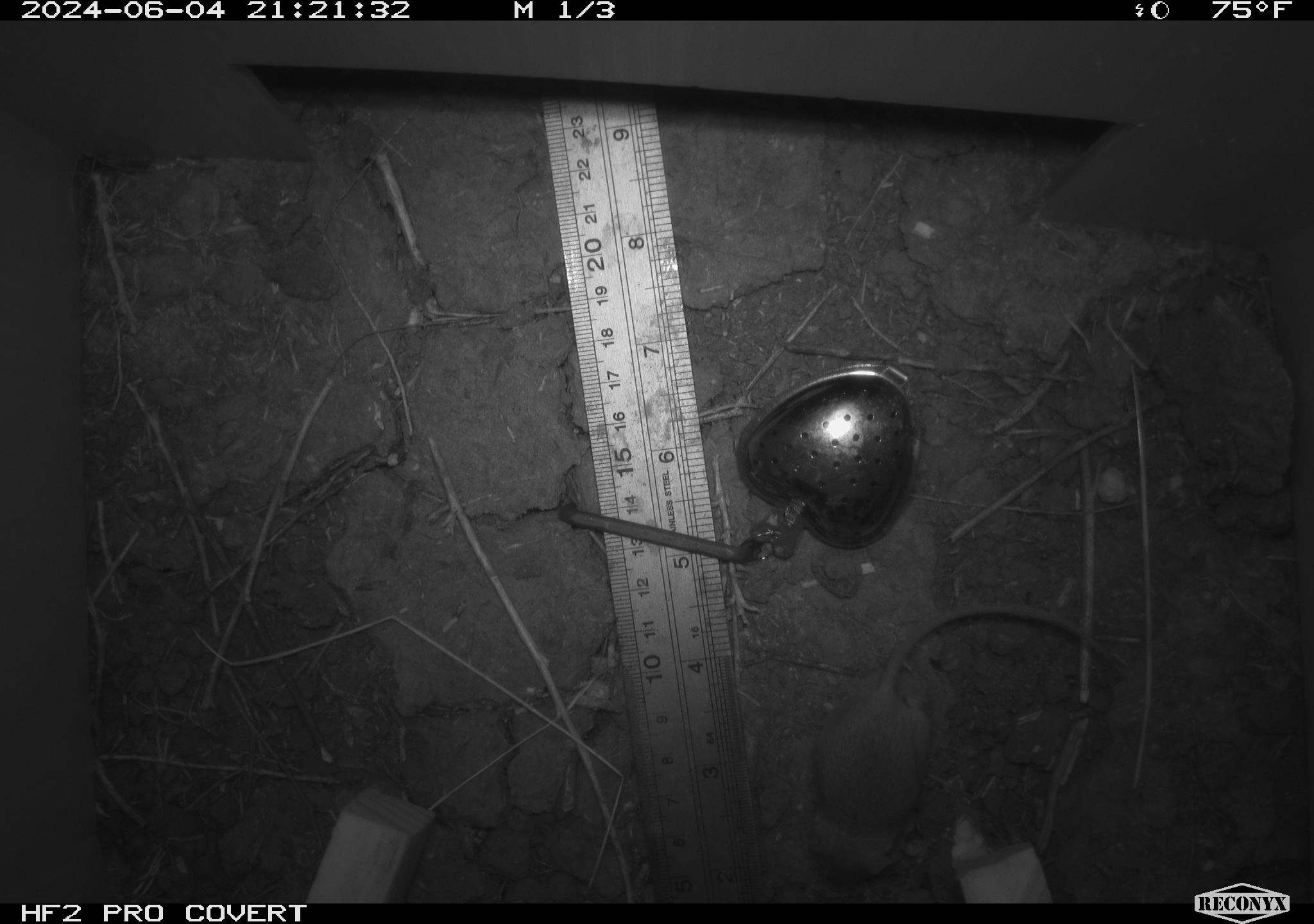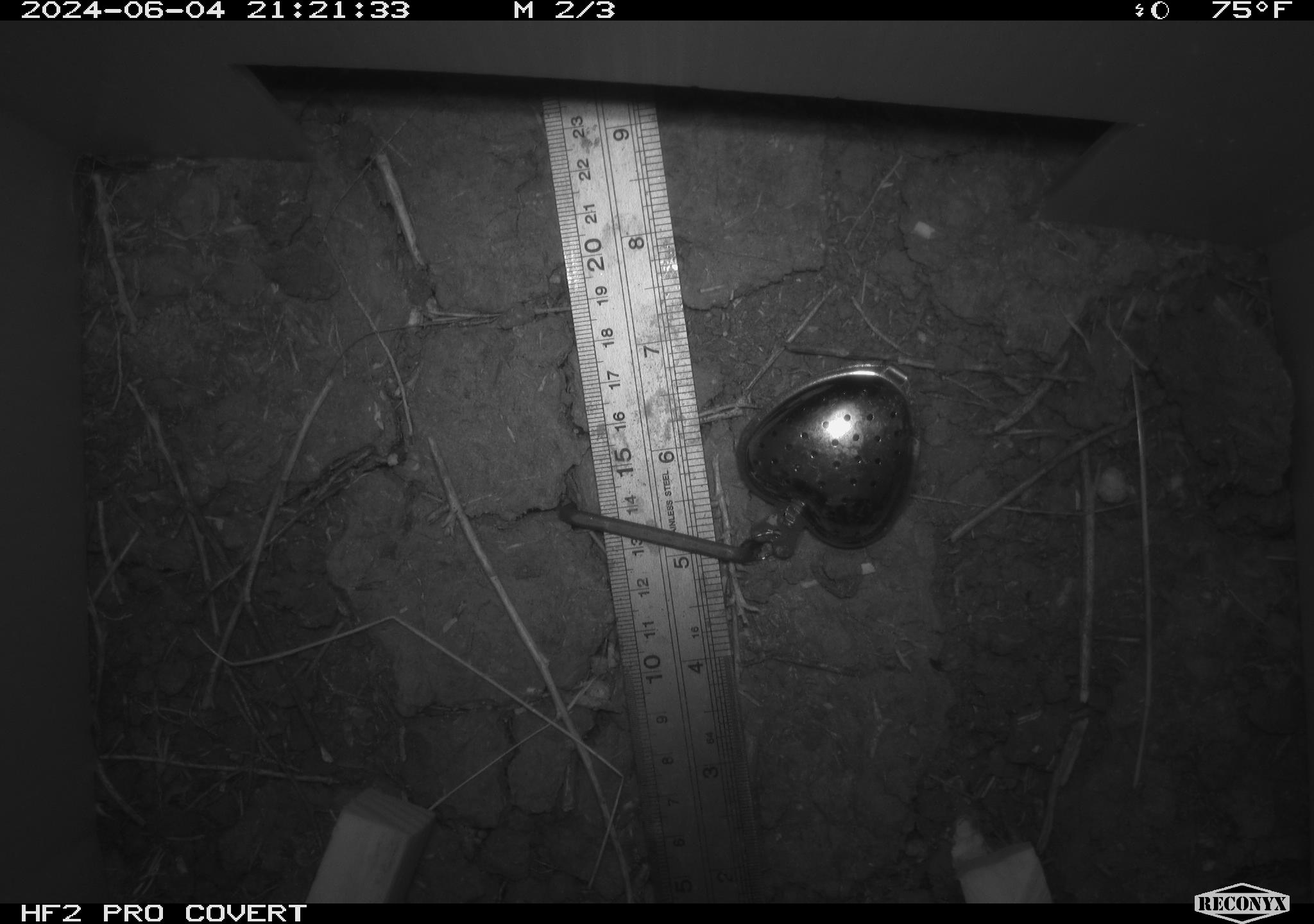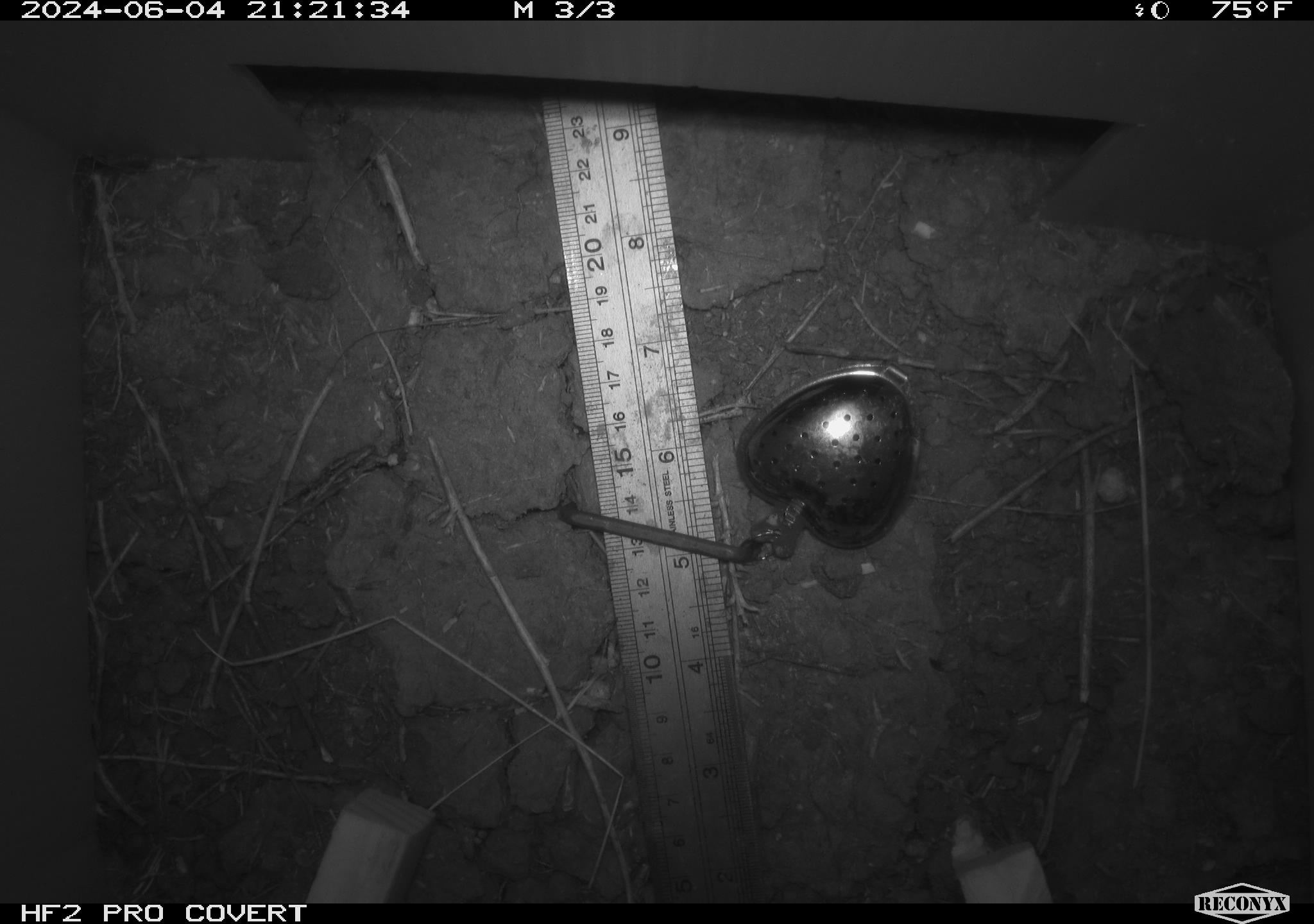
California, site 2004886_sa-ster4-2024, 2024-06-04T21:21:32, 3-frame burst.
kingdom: Animalia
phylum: Chordata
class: Mammalia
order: Rodentia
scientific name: Rodentia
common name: mouse species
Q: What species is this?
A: Mouse species (Rodentia).